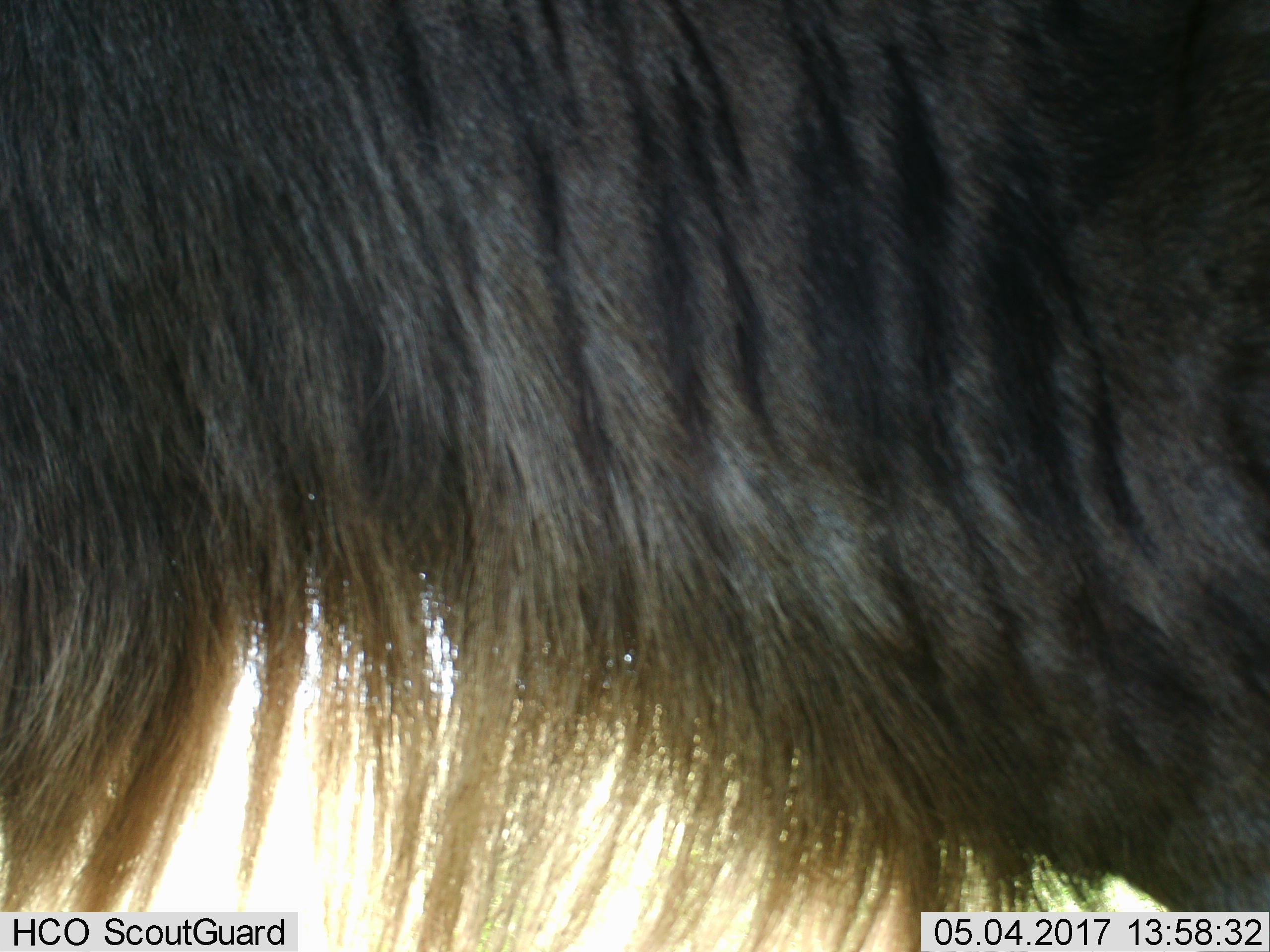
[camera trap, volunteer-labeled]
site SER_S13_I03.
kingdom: Animalia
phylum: Chordata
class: Mammalia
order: Artiodactyla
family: Bovidae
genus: Connochaetes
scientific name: Connochaetes taurinus taurinus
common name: blue wildebeest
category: wildebeestblue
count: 1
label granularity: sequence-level